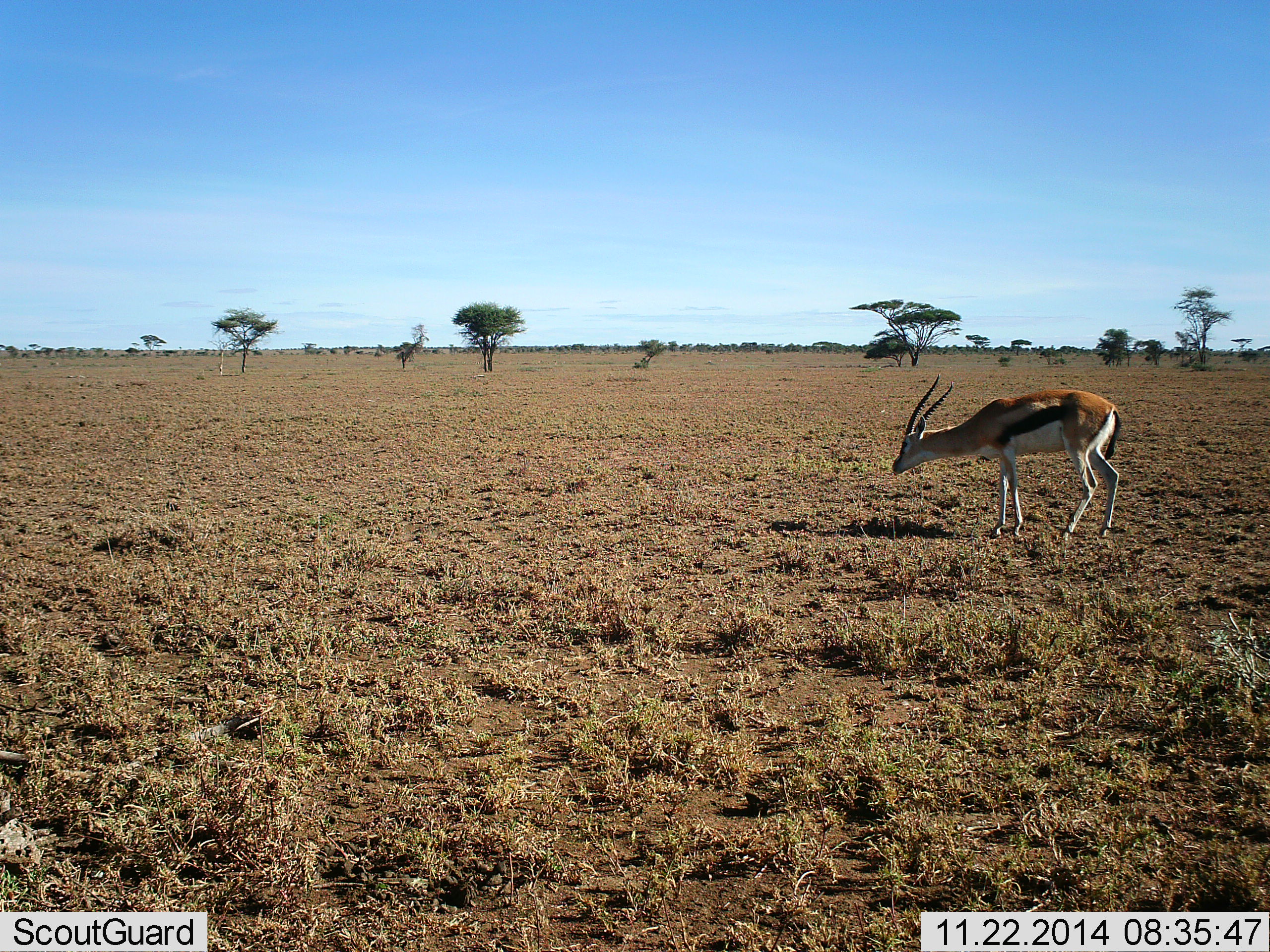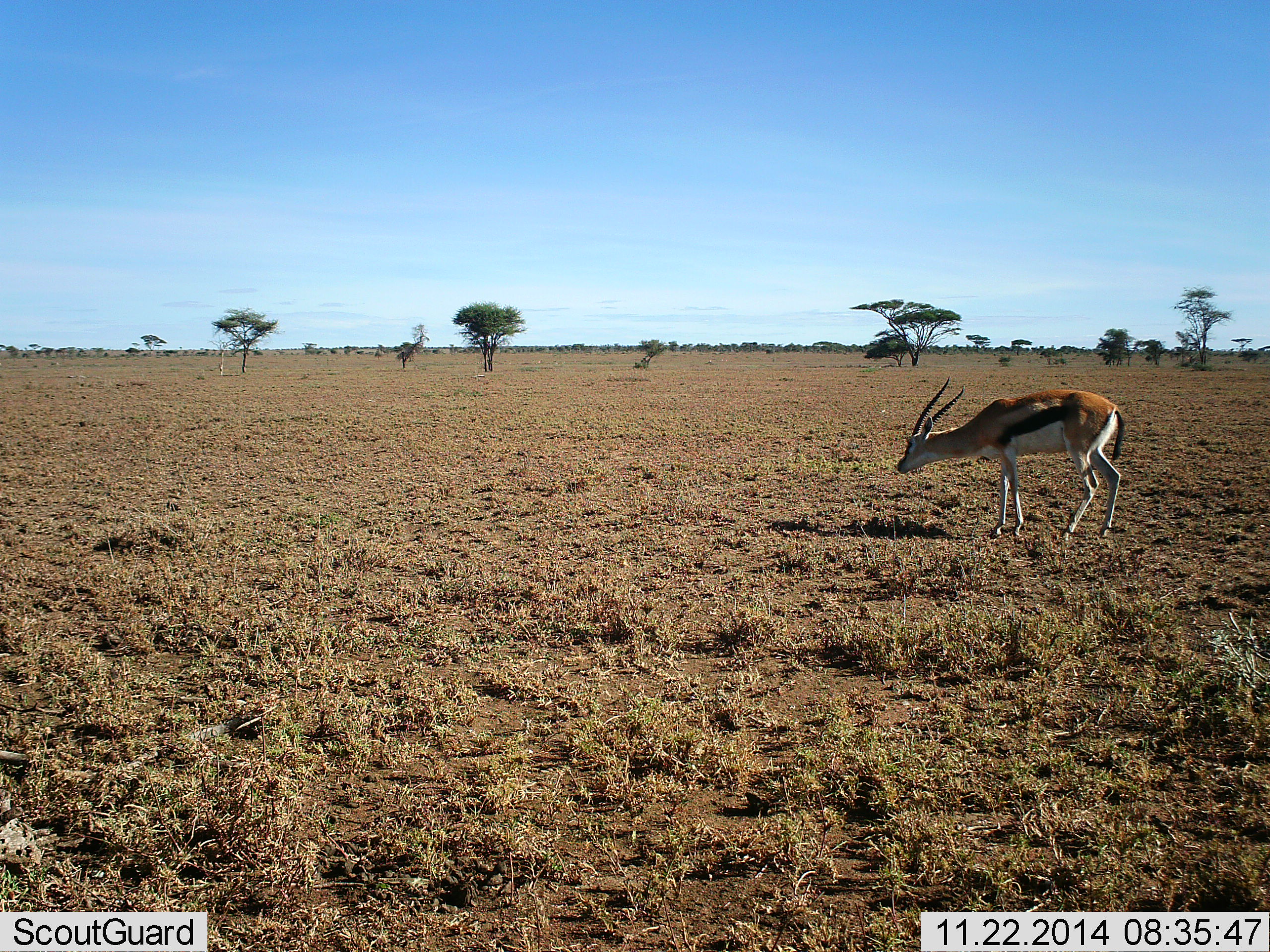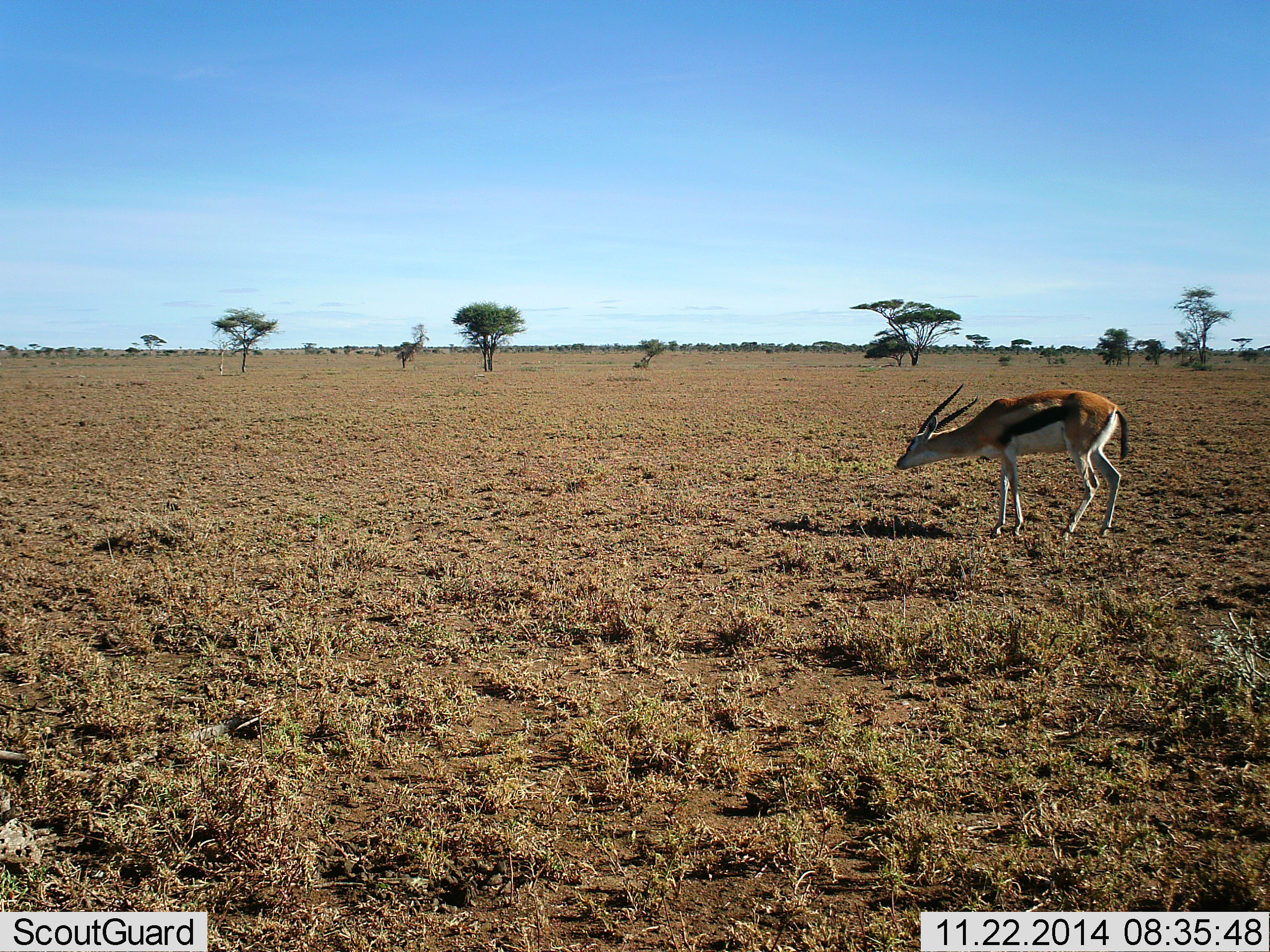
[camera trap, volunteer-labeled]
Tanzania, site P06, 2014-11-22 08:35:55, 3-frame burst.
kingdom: Animalia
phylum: Chordata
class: Mammalia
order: Artiodactyla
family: Bovidae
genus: Eudorcas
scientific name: Eudorcas thomsonii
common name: thomson's gazelle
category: gazellethomsons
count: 1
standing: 100%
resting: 0%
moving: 10%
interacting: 0%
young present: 0%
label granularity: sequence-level